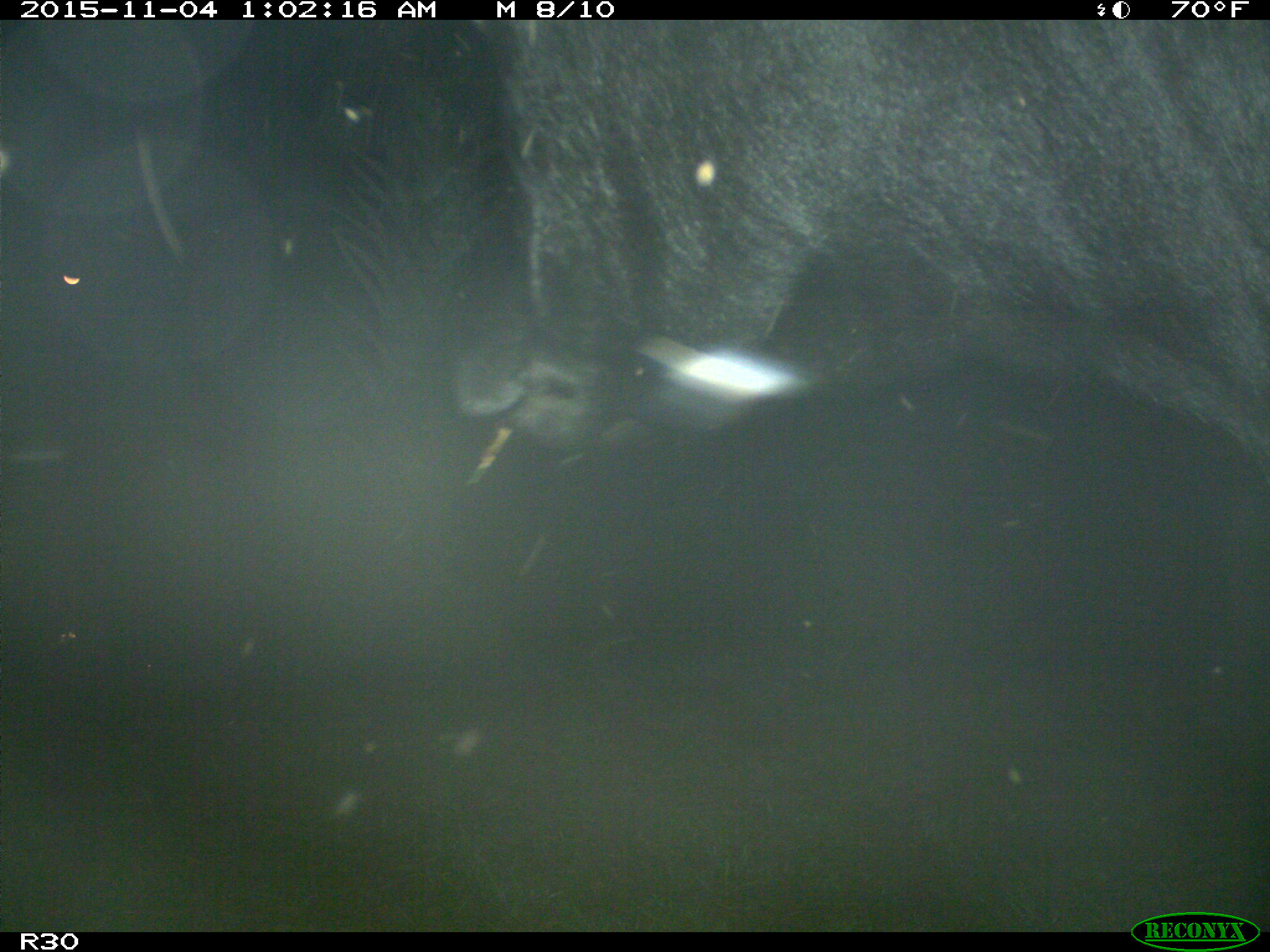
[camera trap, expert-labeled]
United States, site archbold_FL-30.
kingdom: Animalia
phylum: Chordata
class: Mammalia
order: Artiodactyla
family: Bovidae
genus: Bos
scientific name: Bos taurus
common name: domestic cow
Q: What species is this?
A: Bos taurus (domestic cow).